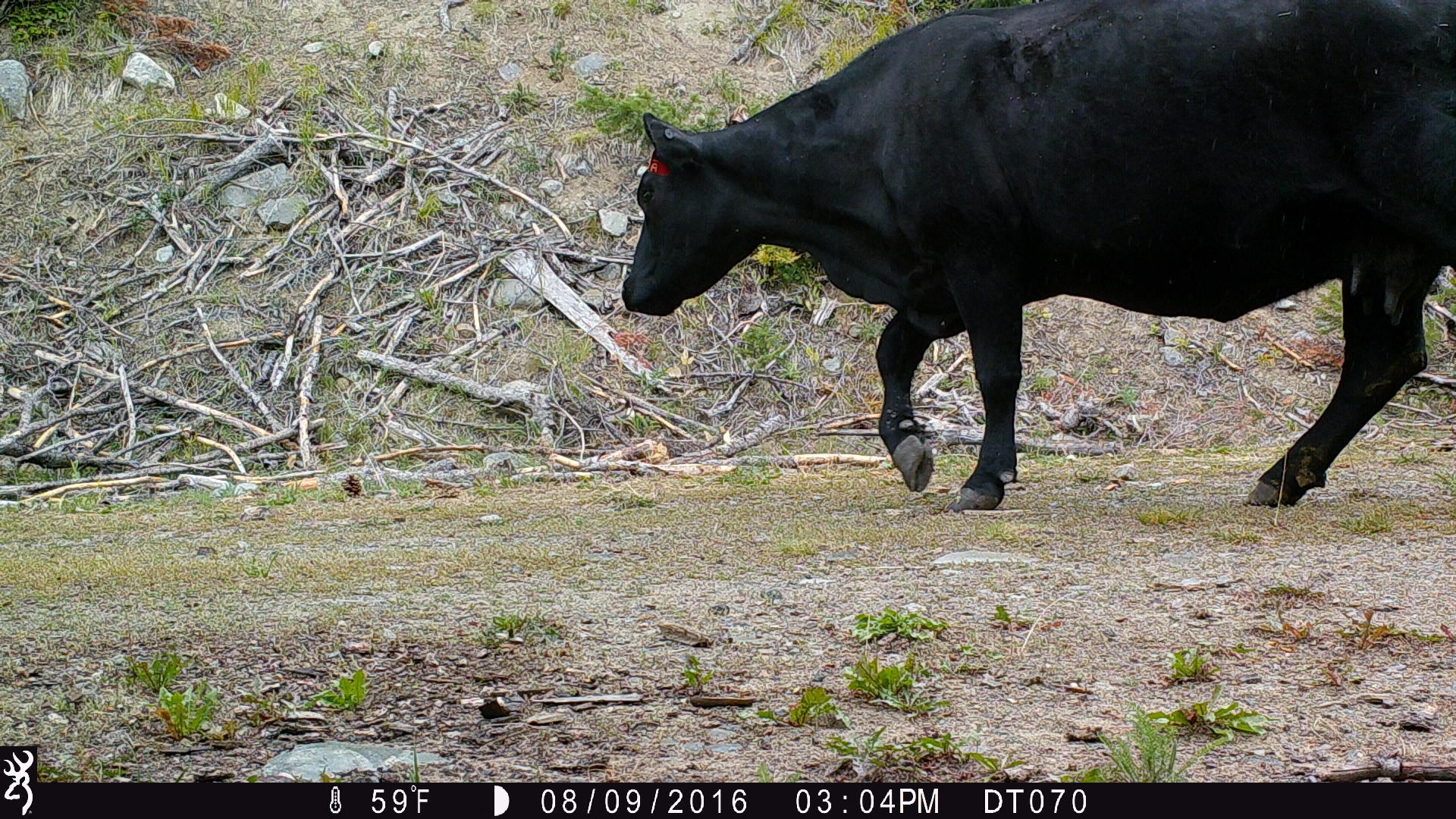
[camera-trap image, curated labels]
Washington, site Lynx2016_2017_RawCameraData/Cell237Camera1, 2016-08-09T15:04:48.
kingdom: Animalia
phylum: Chordata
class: Mammalia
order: Artiodactyla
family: Bovidae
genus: Bos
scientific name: Bos taurus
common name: domestic cattle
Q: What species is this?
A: Domestic cattle (Bos taurus).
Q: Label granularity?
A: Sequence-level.